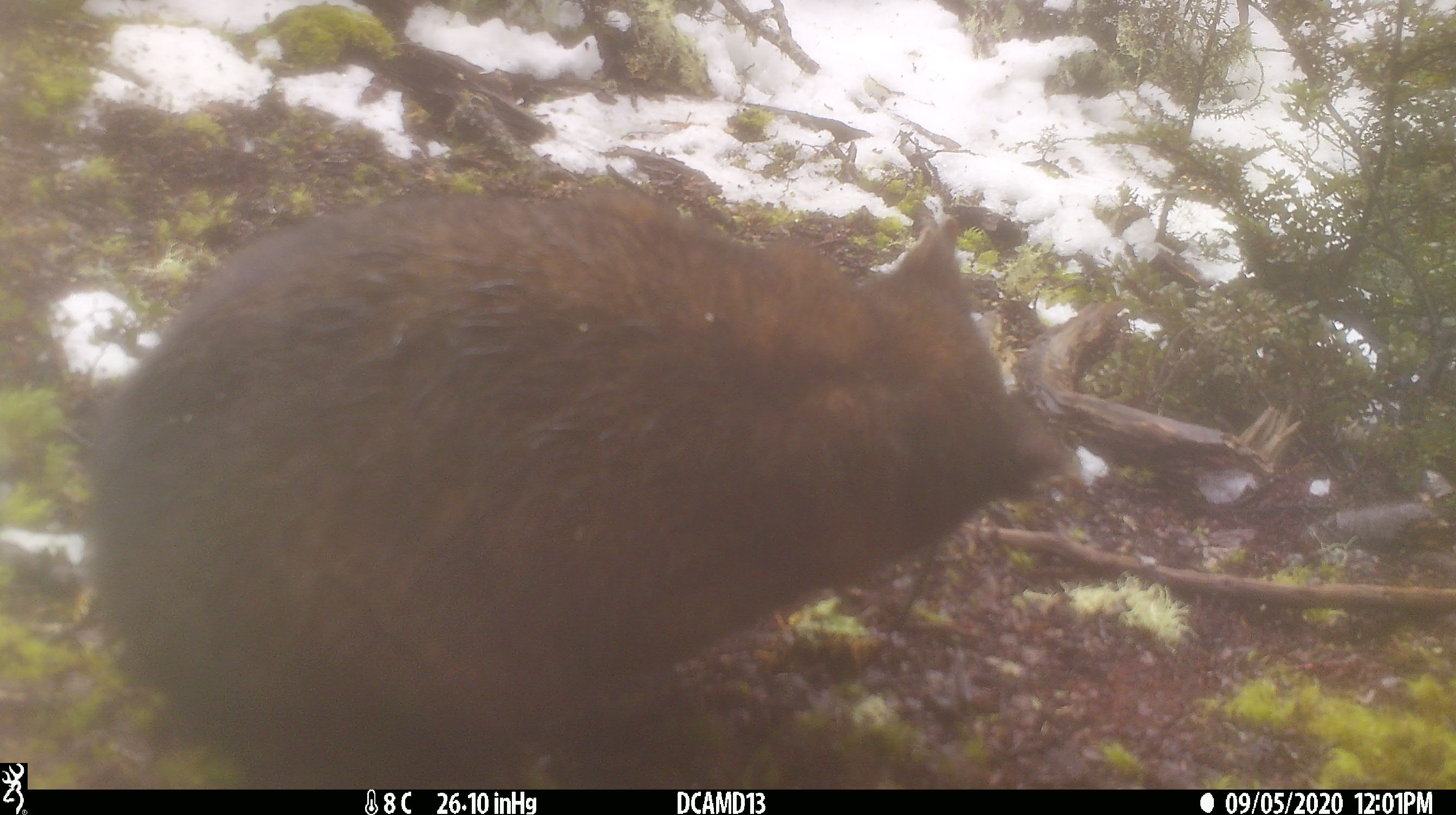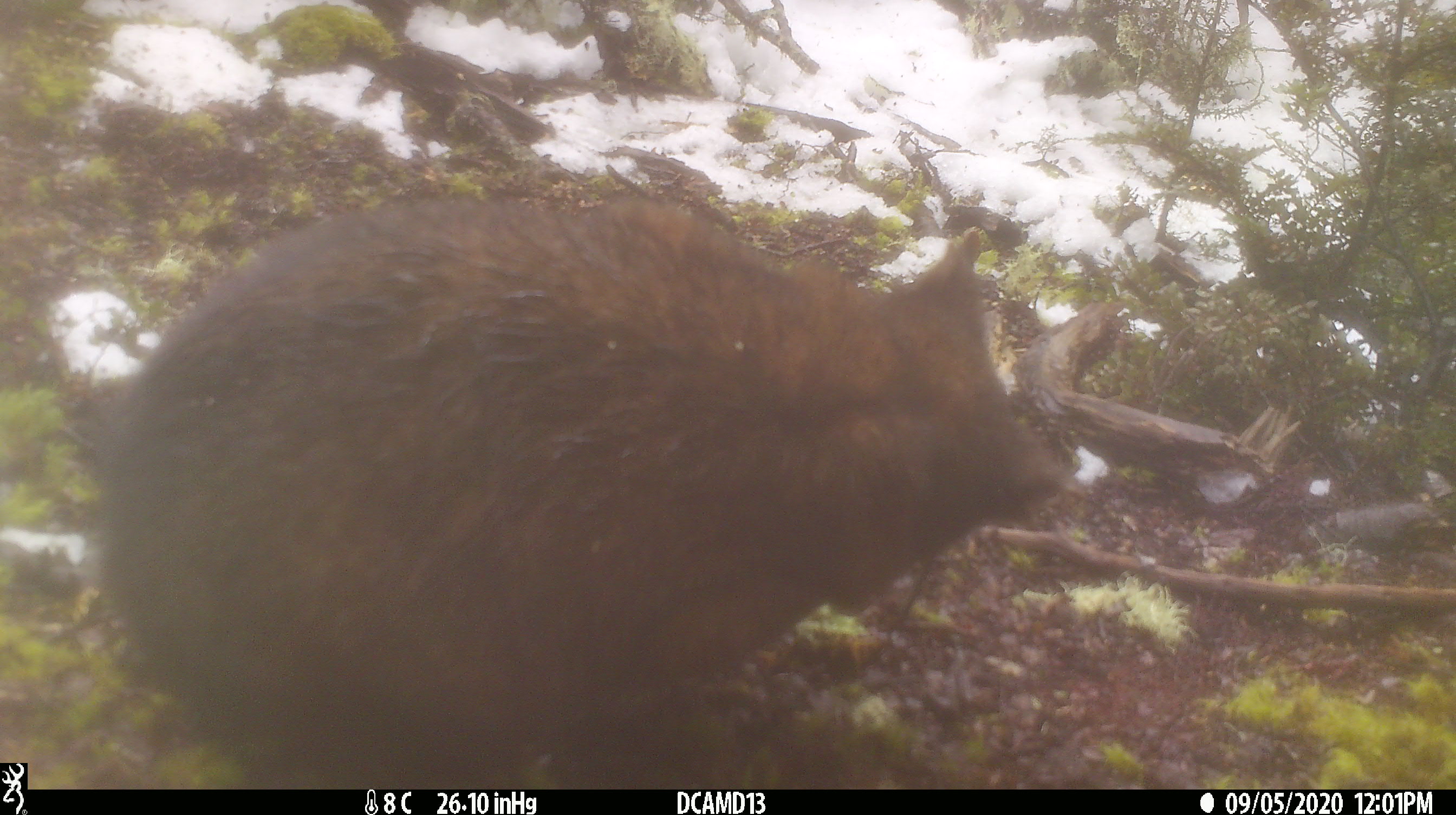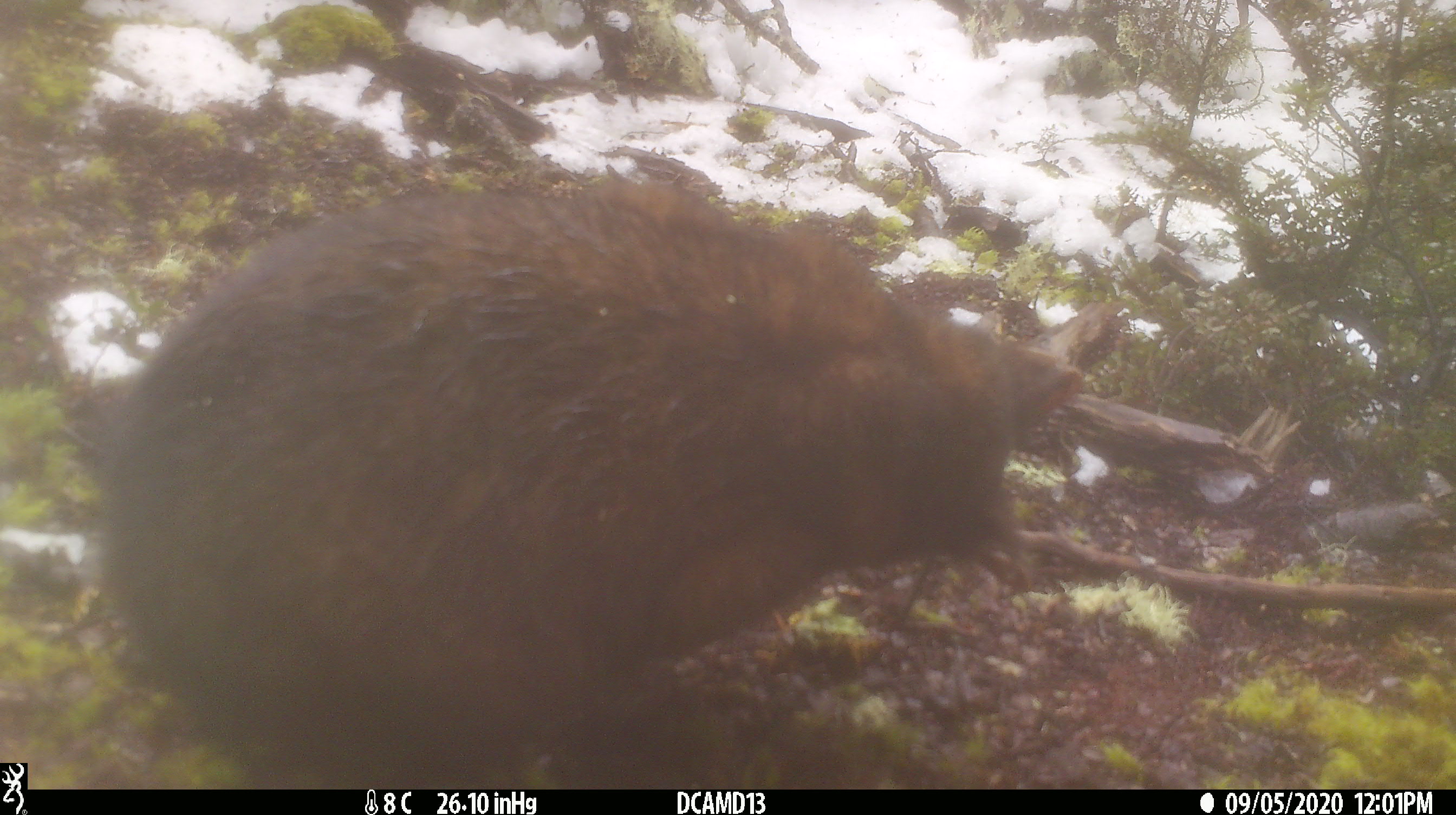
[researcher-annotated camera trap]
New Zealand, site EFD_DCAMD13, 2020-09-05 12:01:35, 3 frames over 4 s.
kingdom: Animalia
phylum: Chordata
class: Mammalia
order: Diprotodontia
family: Phalangeridae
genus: Trichosurus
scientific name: Trichosurus vulpecula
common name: common brushtail possum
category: possum